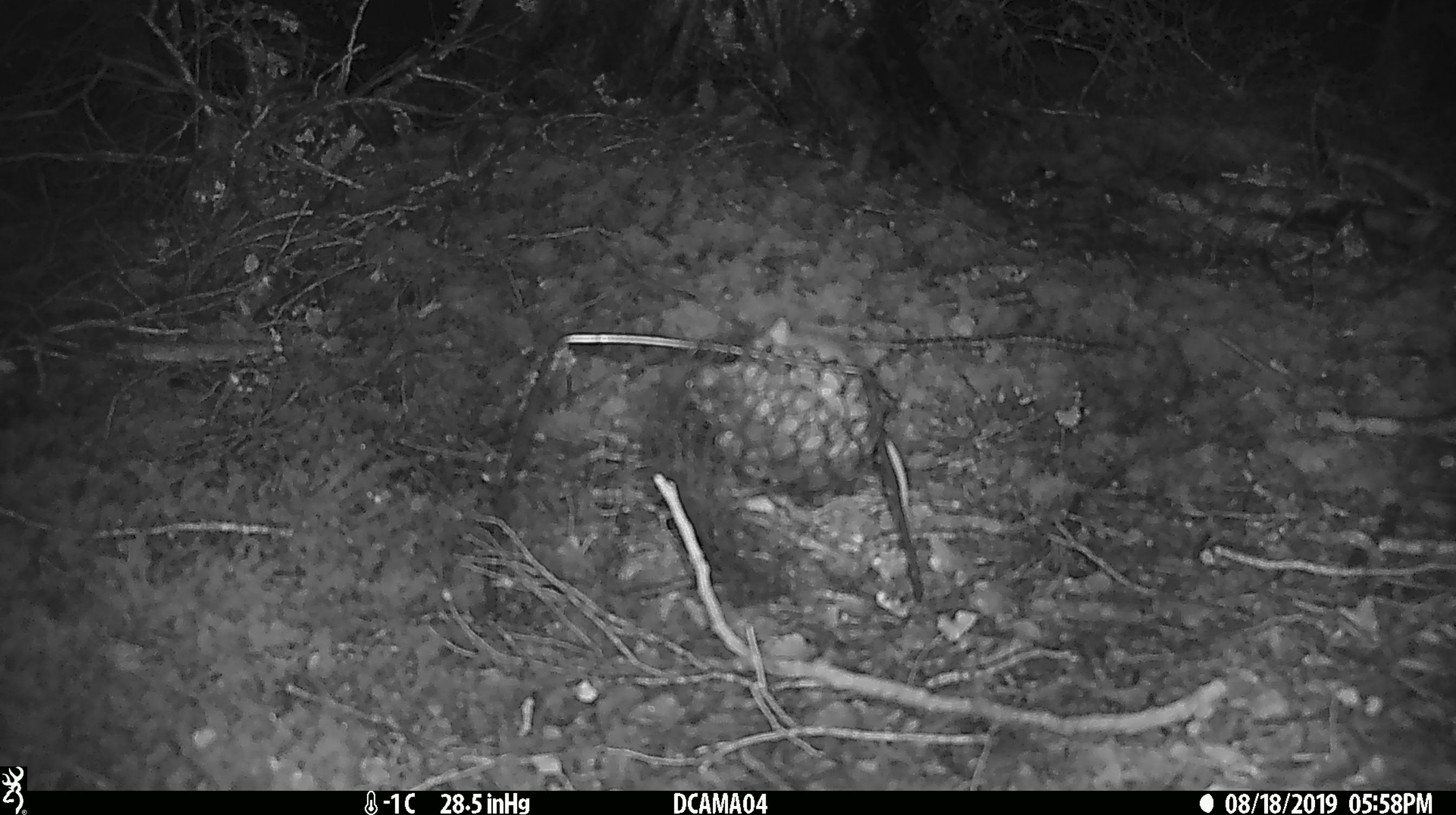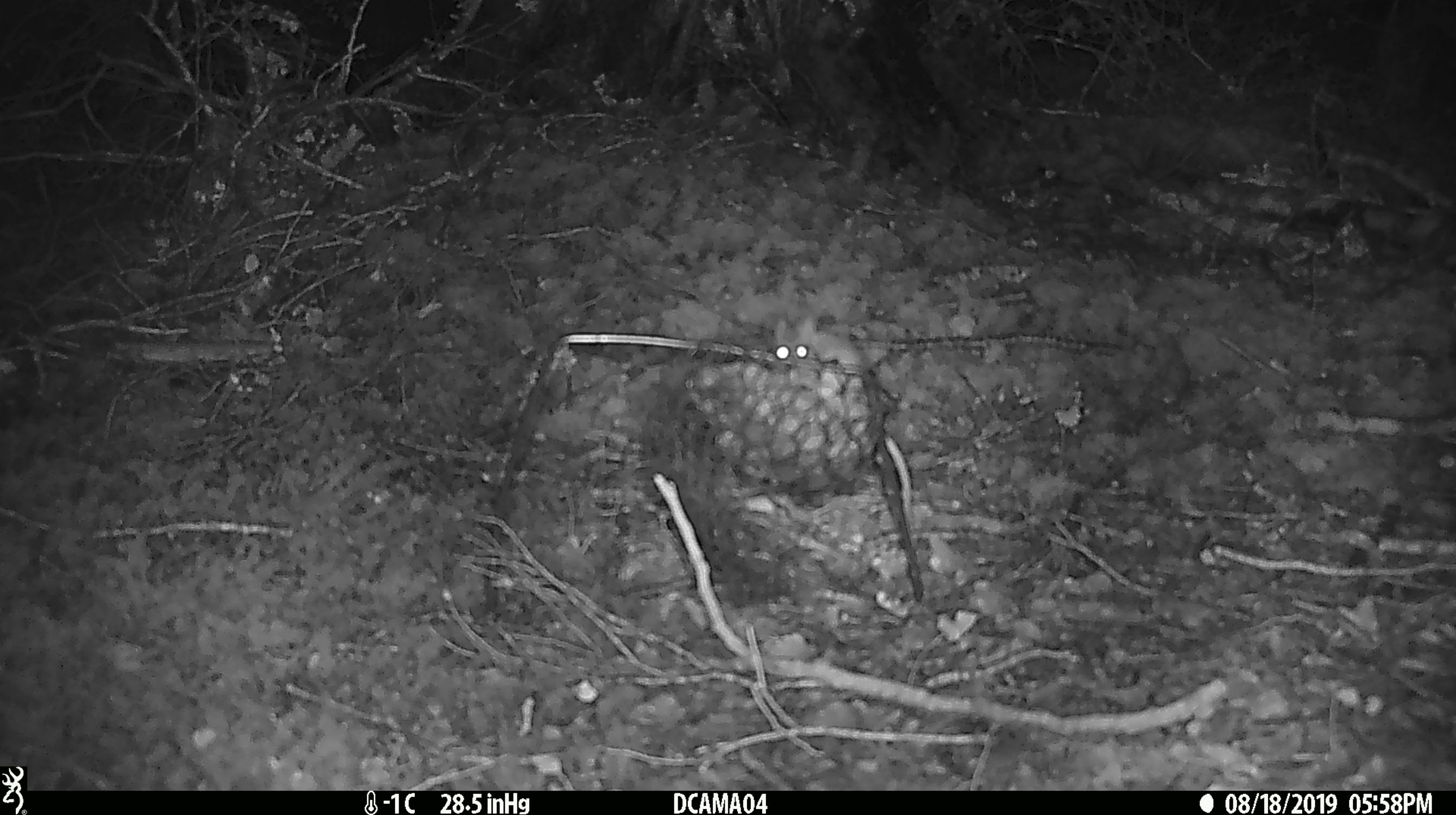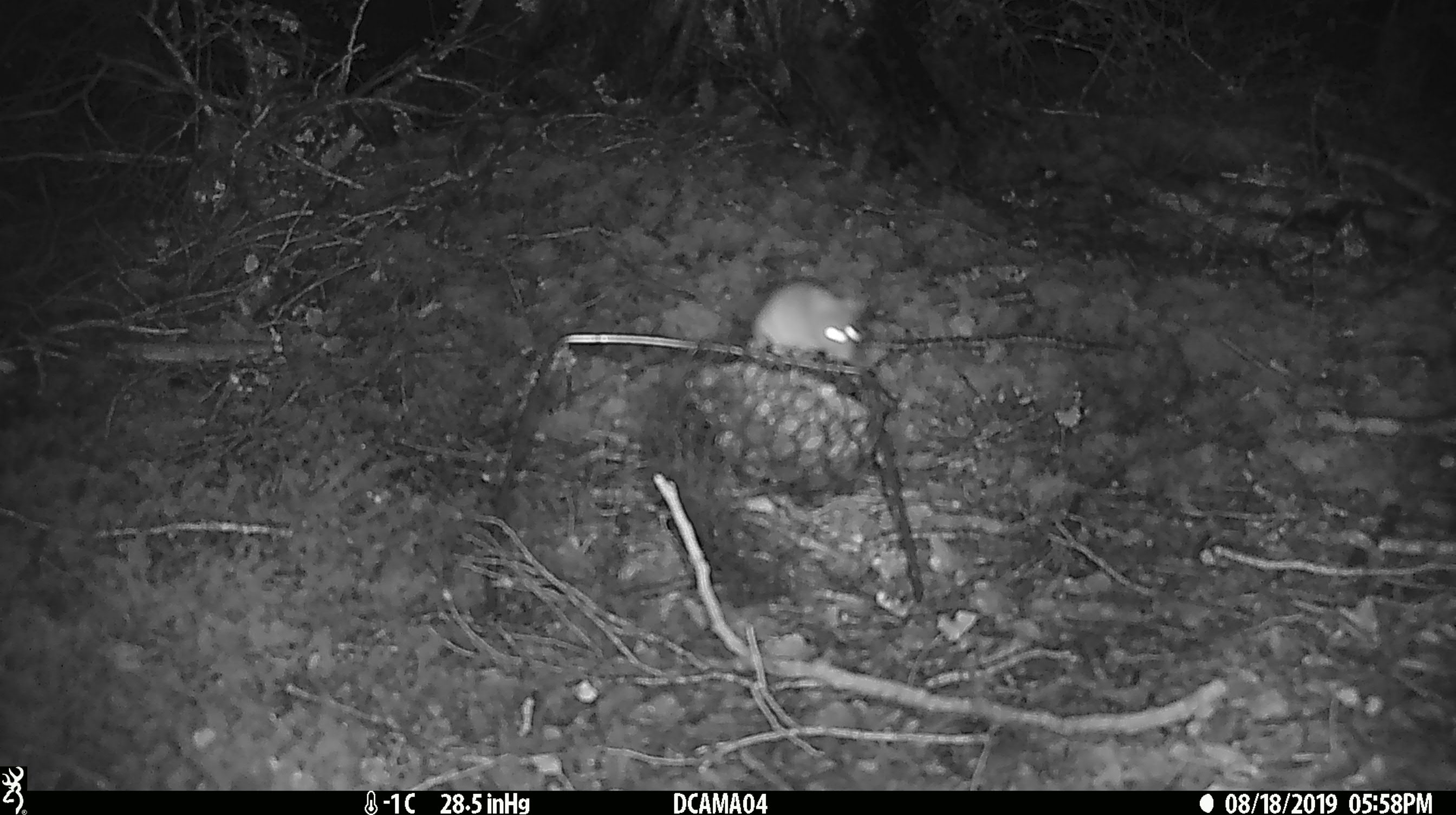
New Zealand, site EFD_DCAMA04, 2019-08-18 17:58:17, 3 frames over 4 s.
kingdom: Animalia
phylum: Chordata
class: Mammalia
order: Rodentia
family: Muridae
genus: Mus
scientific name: Mus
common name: mouse